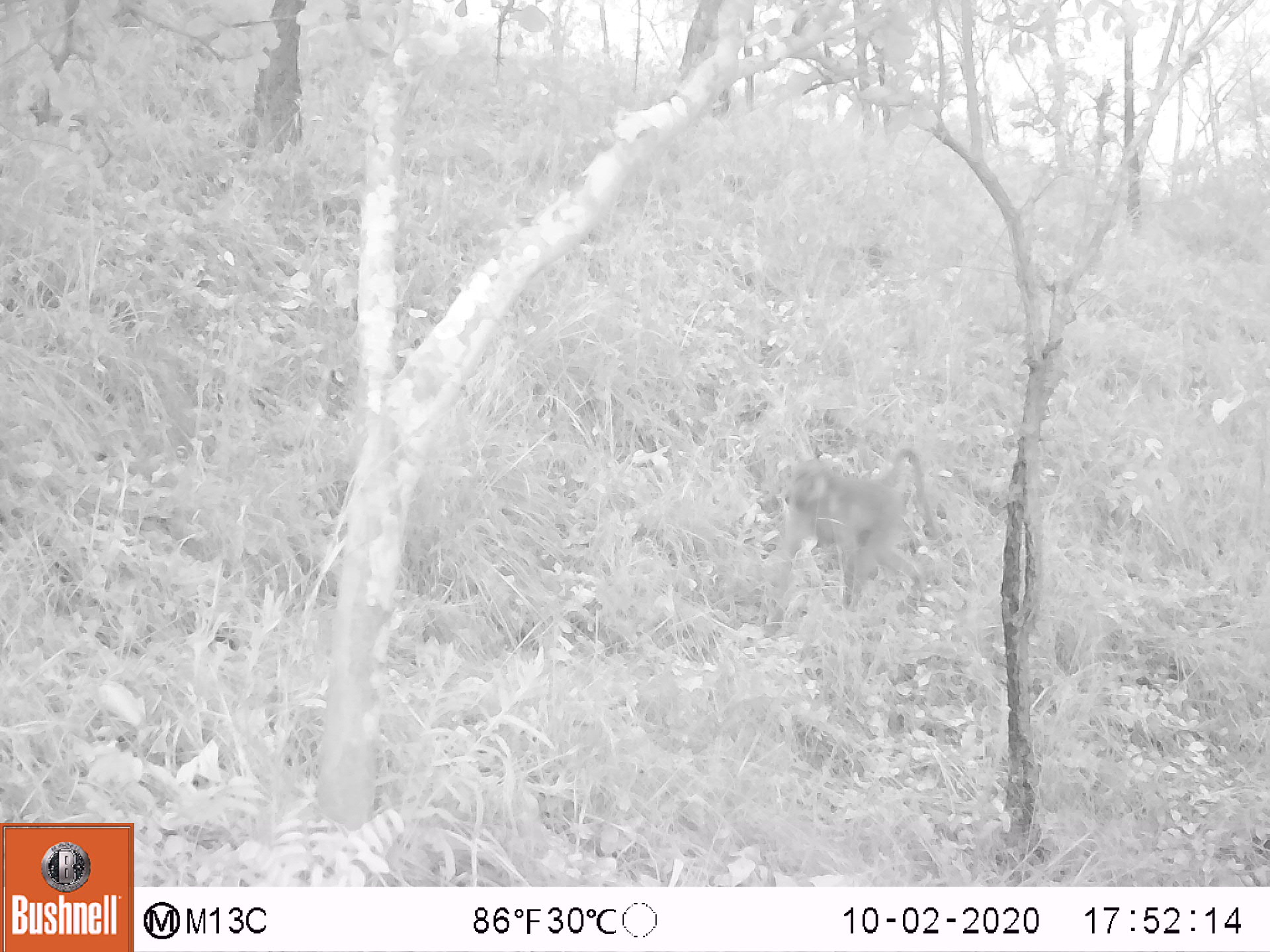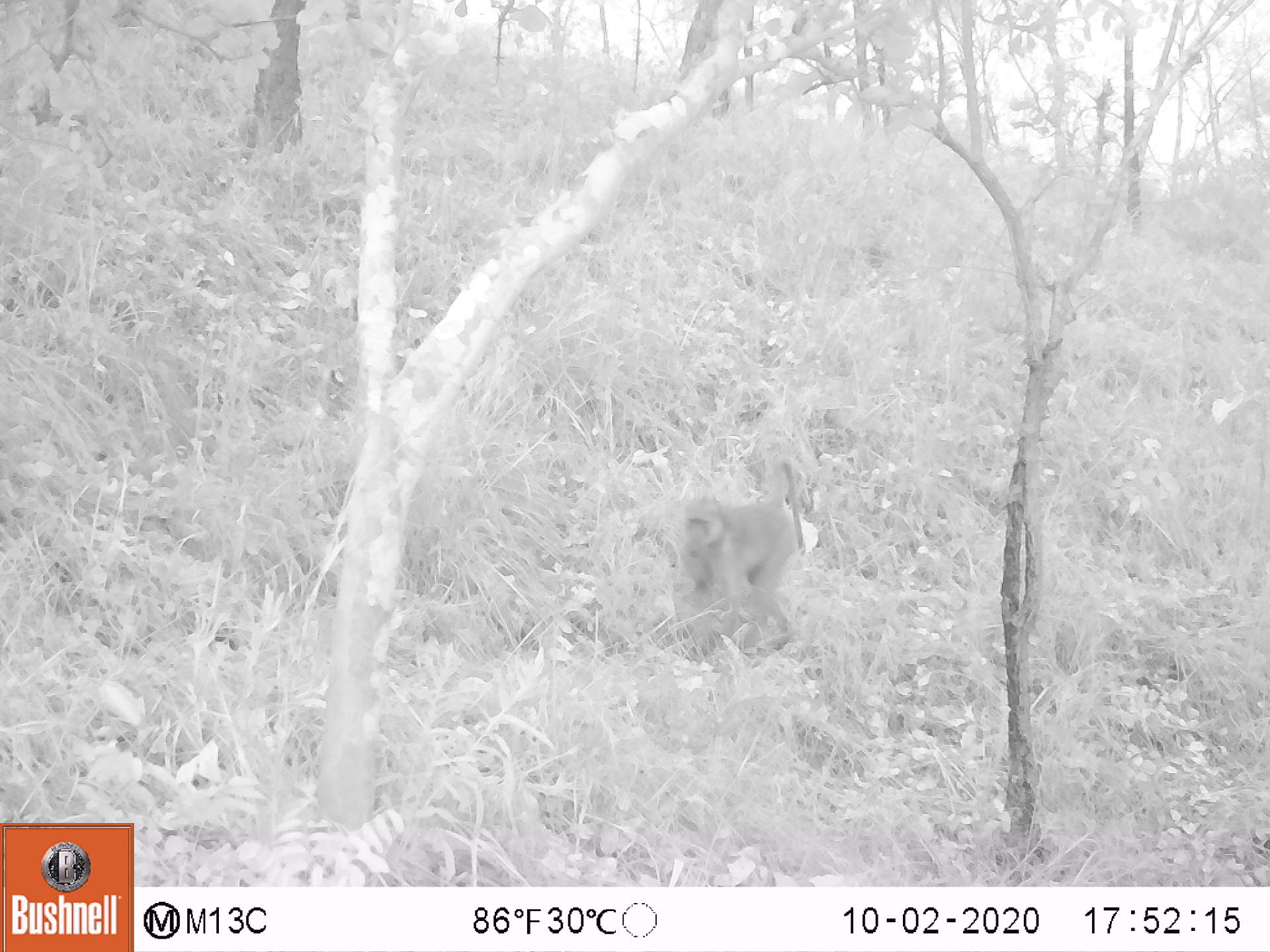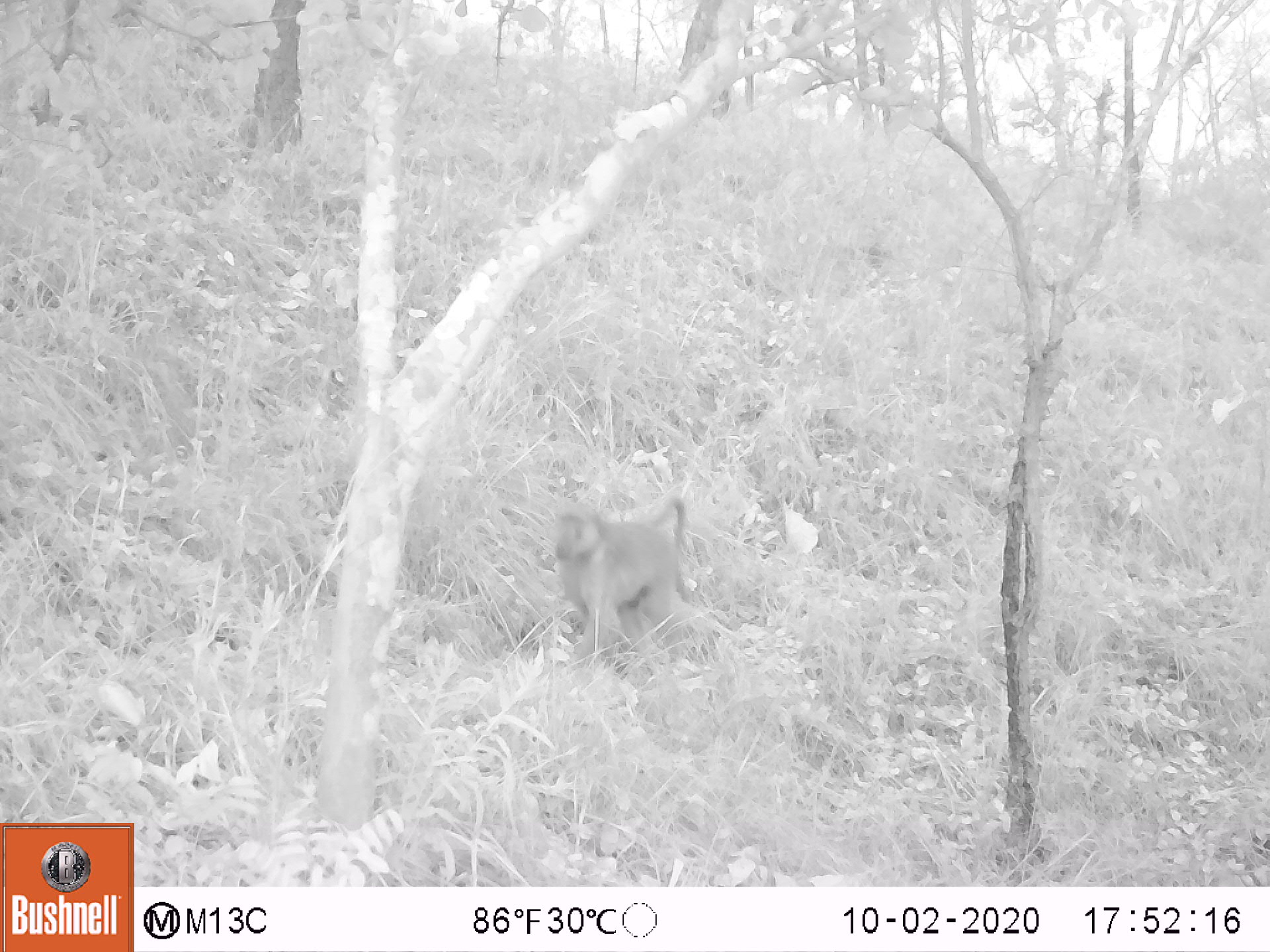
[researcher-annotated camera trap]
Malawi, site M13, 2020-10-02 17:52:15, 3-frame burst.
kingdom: Animalia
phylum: Chordata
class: Mammalia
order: Primates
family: Cercopithecidae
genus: Papio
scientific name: Papio cynocephalus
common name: yellow baboon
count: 1